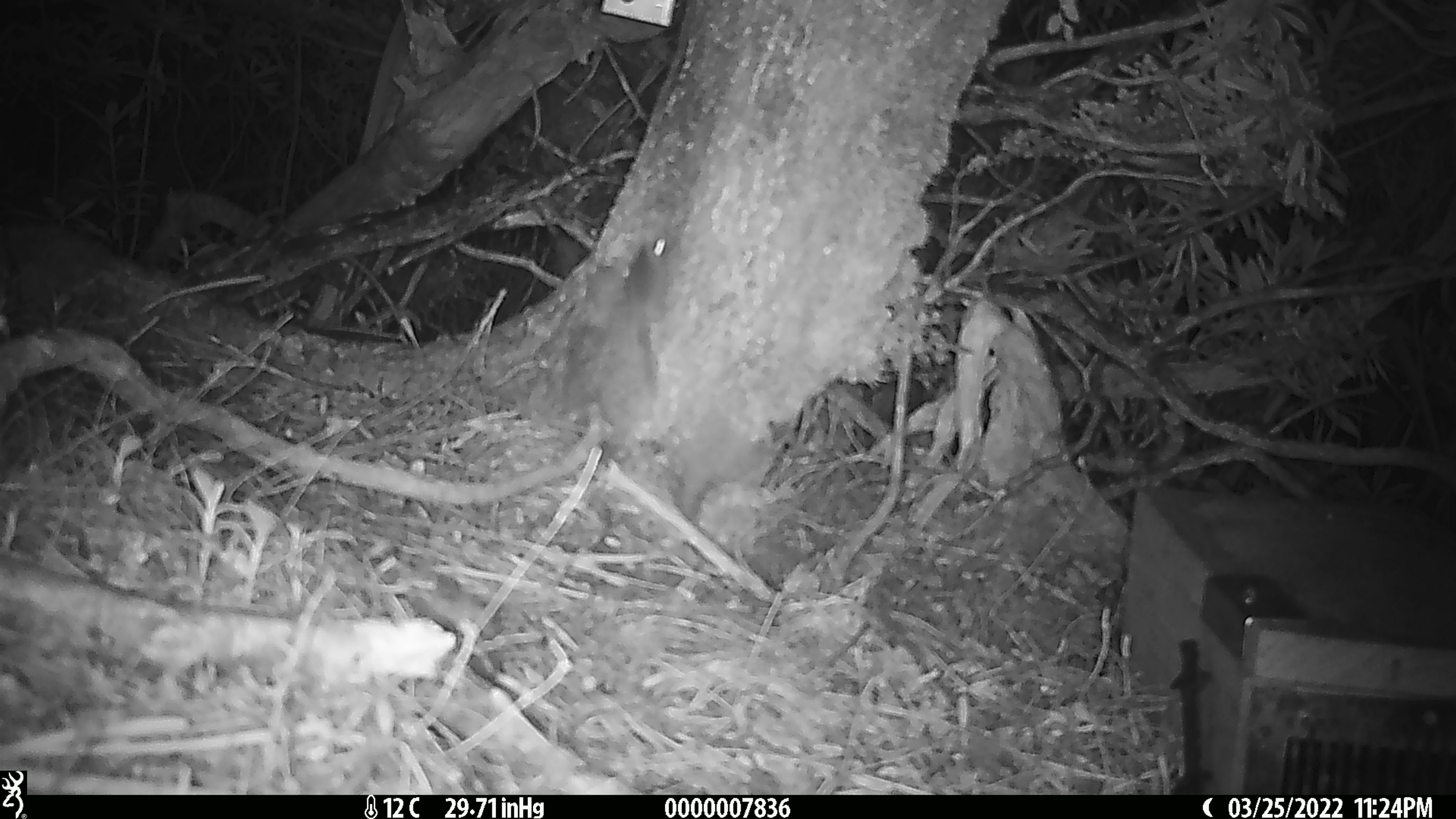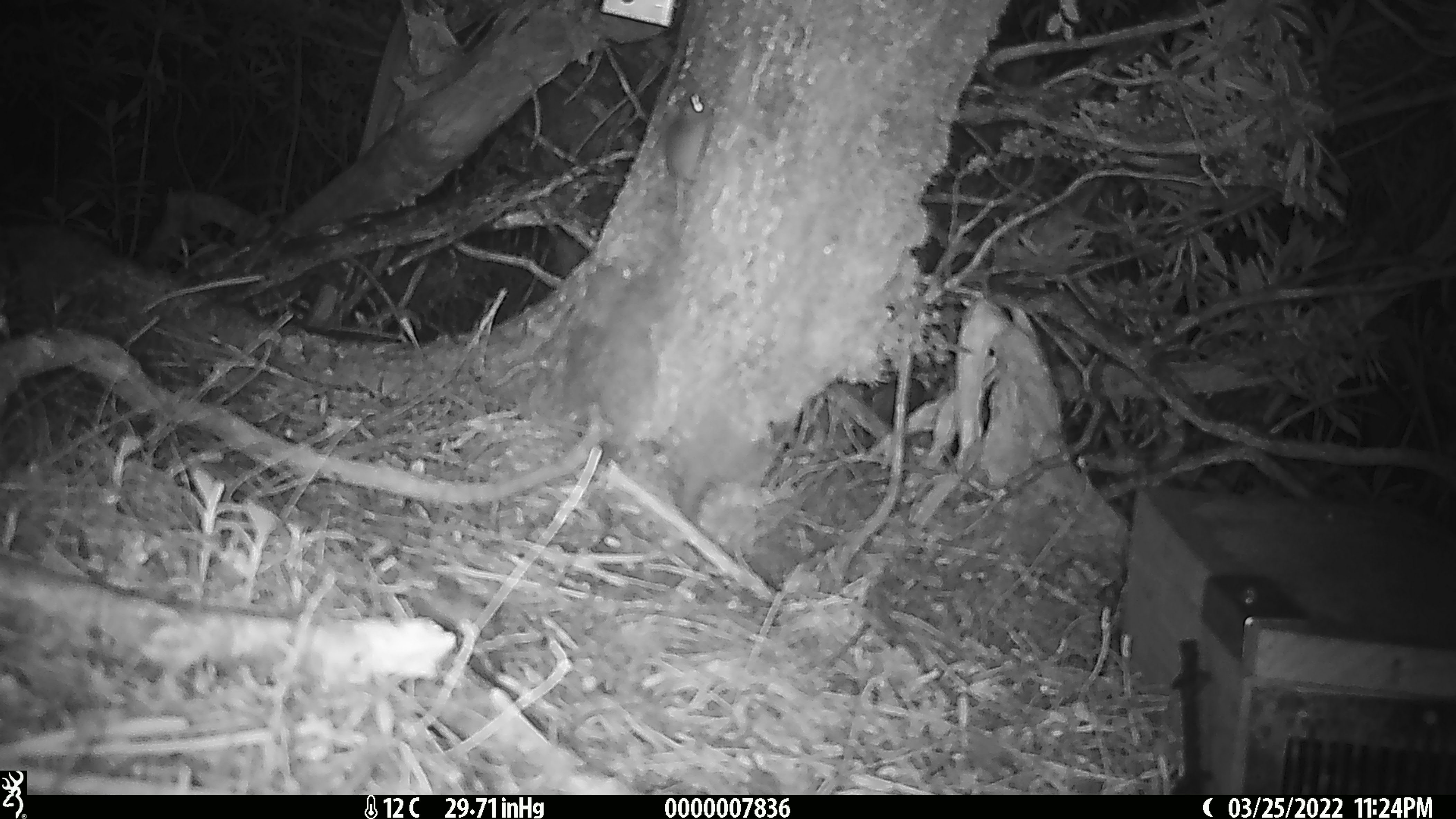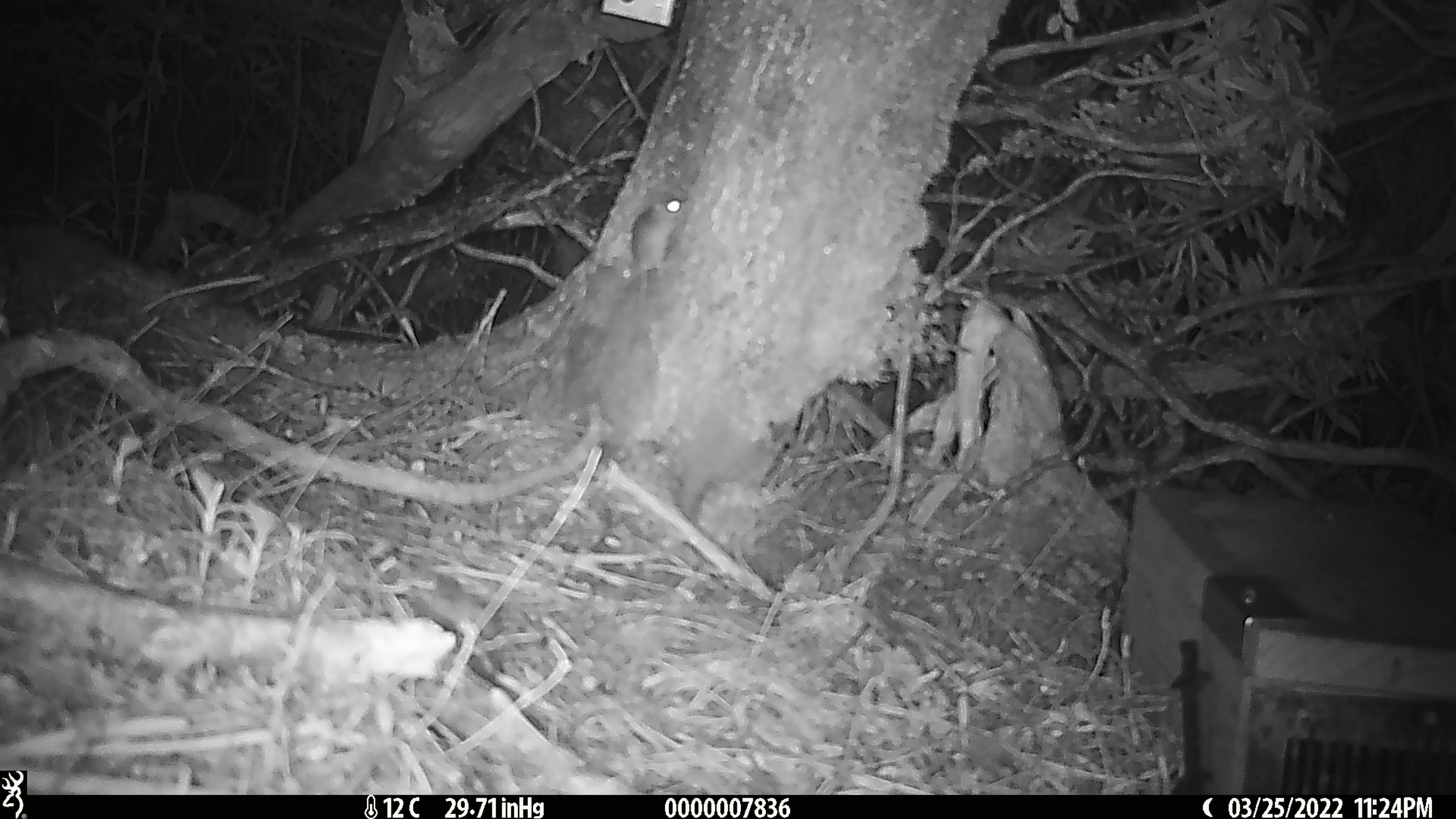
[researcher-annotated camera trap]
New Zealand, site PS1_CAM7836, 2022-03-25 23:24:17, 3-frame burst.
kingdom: Animalia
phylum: Chordata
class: Mammalia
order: Rodentia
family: Muridae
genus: Mus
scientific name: Mus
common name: mouse